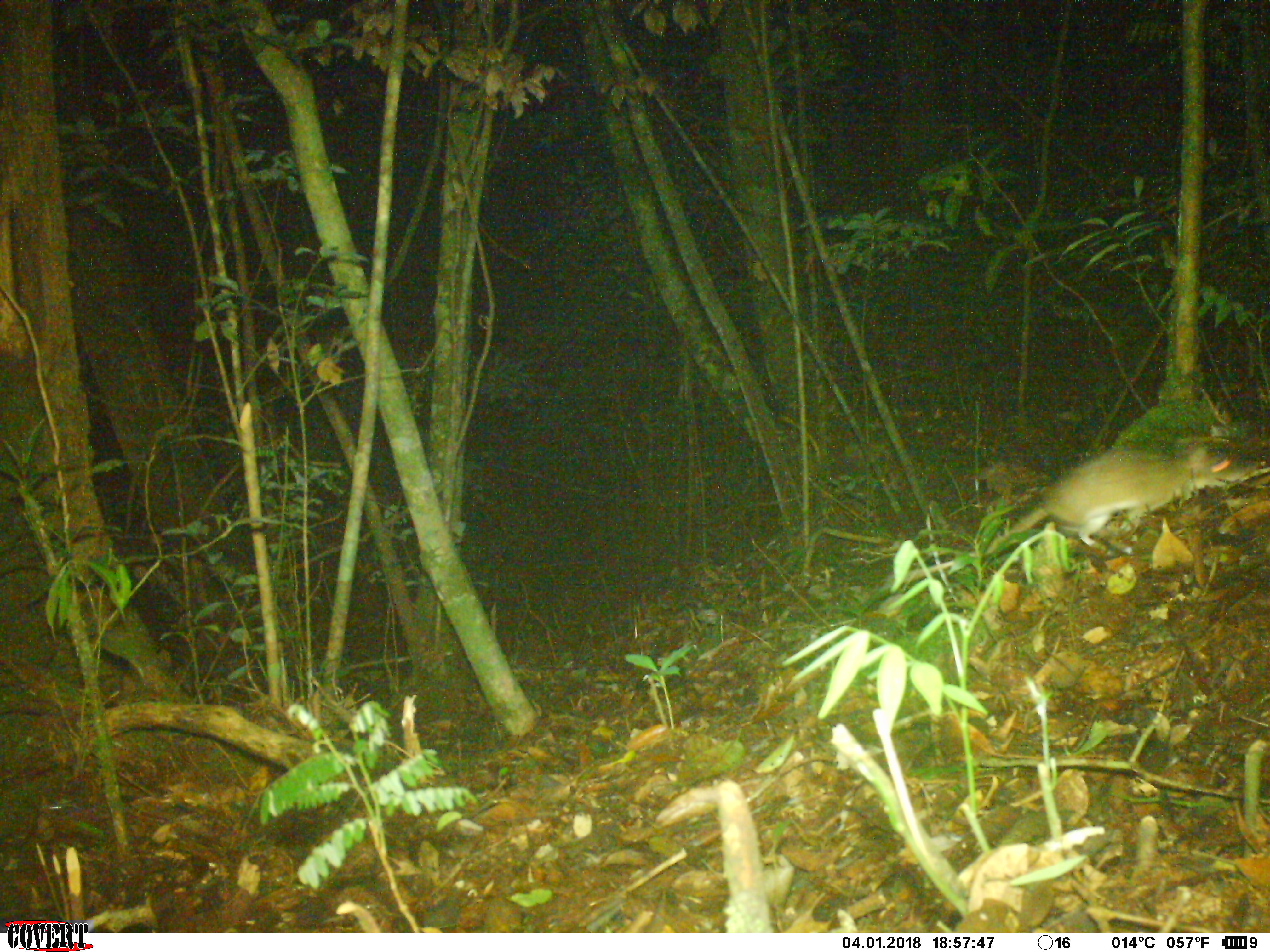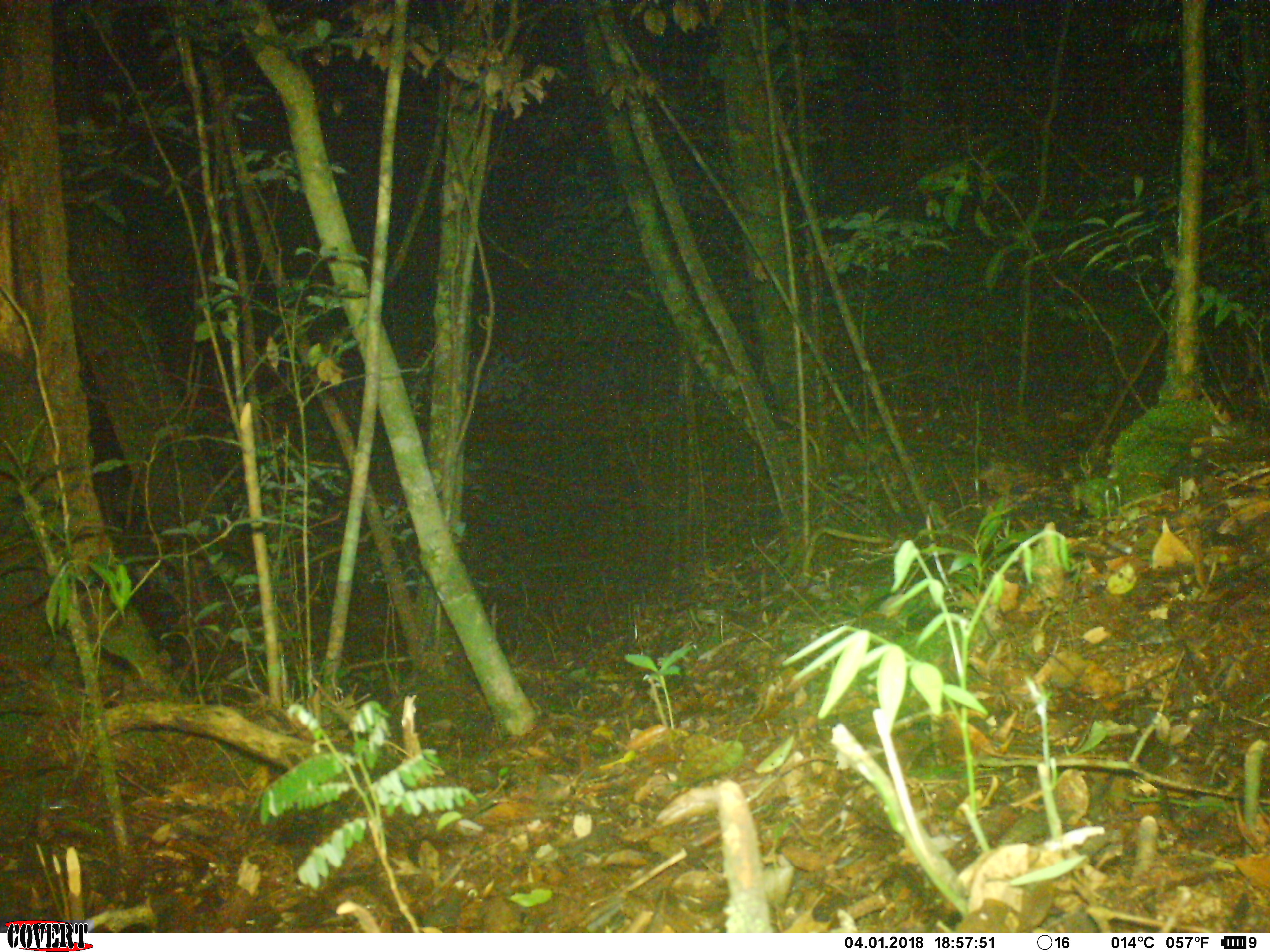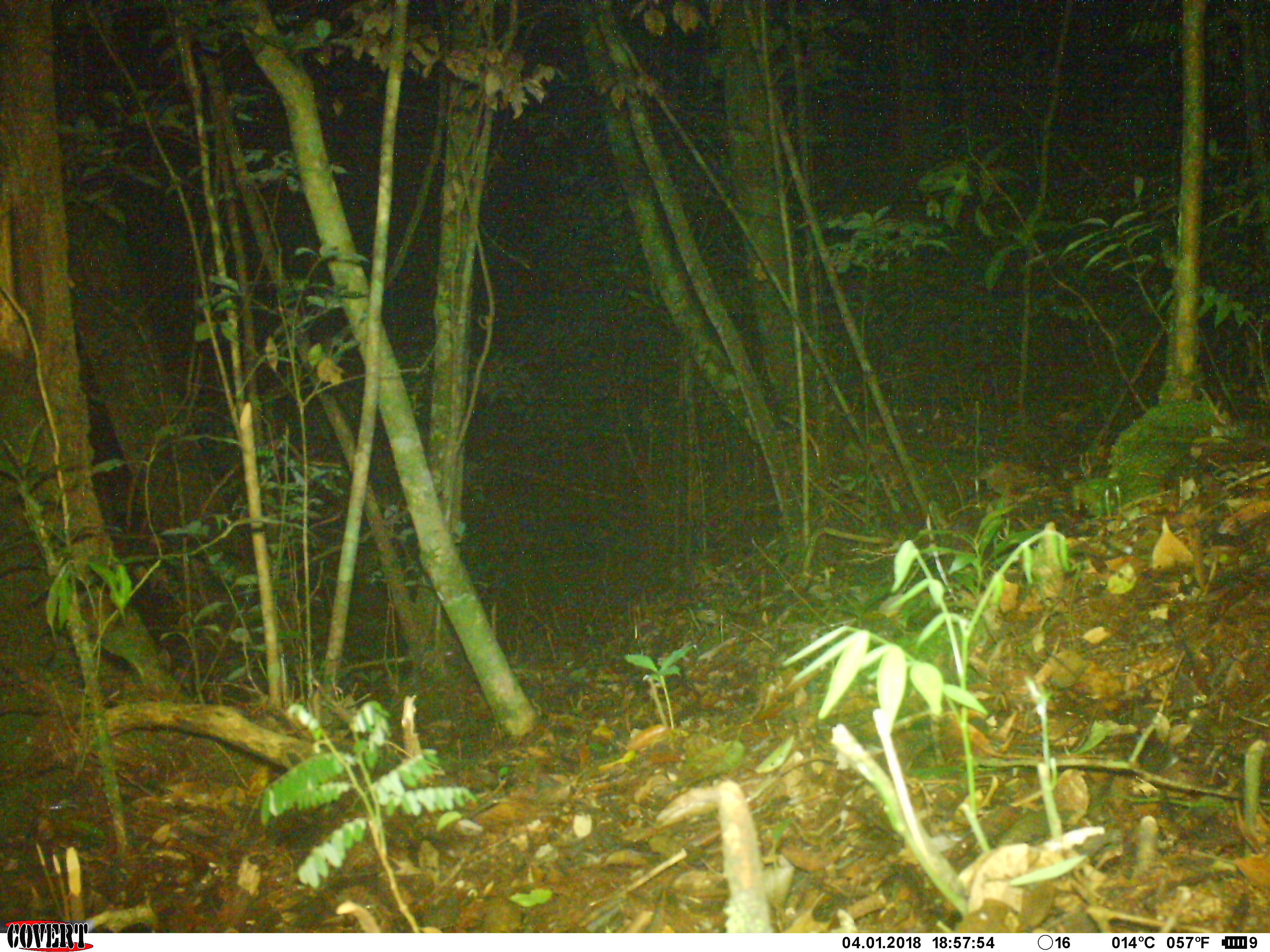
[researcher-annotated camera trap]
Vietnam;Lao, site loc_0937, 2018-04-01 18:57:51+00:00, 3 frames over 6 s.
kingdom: Animalia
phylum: Chordata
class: Mammalia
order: Rodentia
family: Muridae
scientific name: Muridae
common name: old-world mice and rats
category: unidentified murid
Unidentified murid (old-world mice and rats) (Muridae). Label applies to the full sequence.